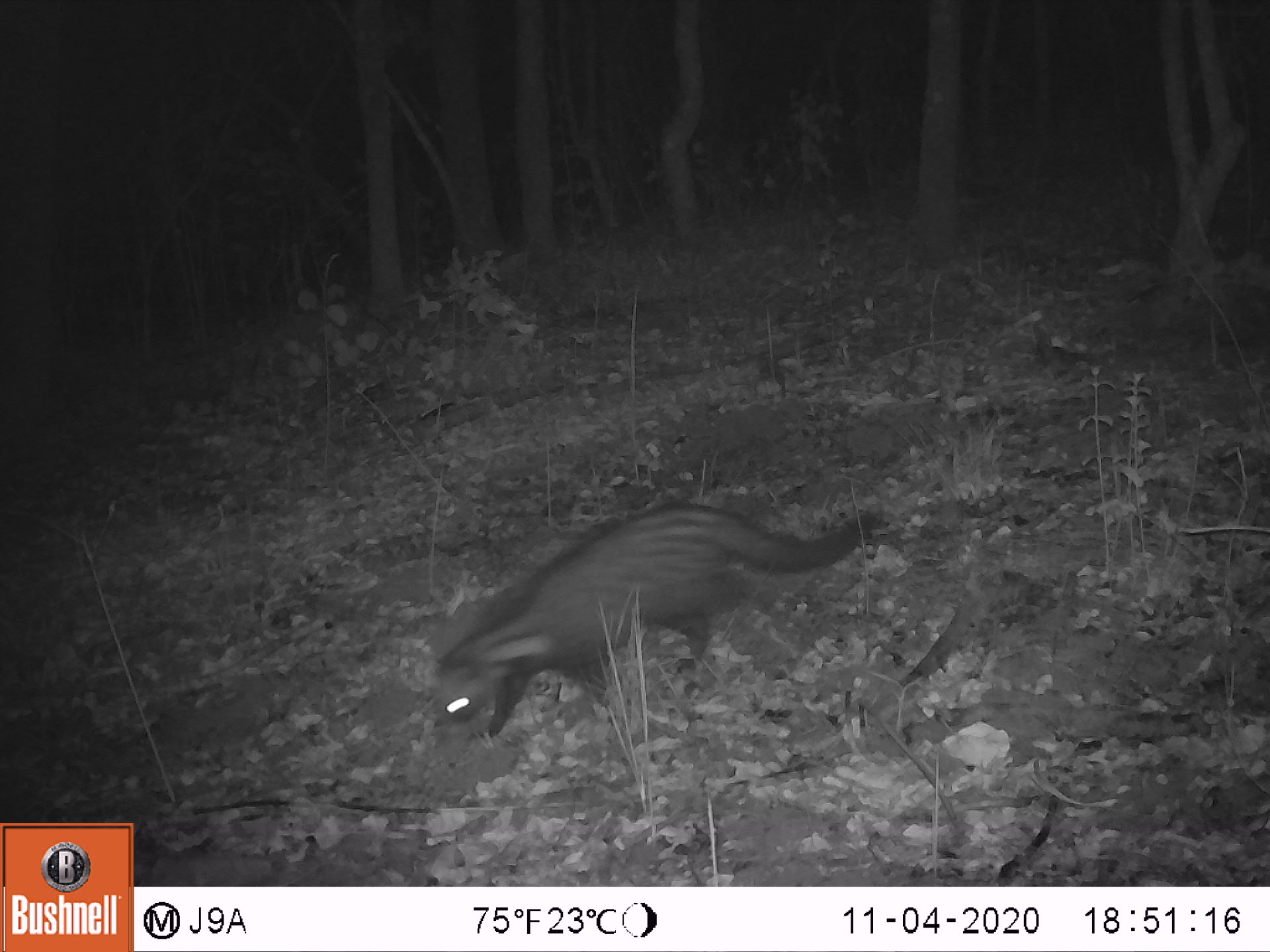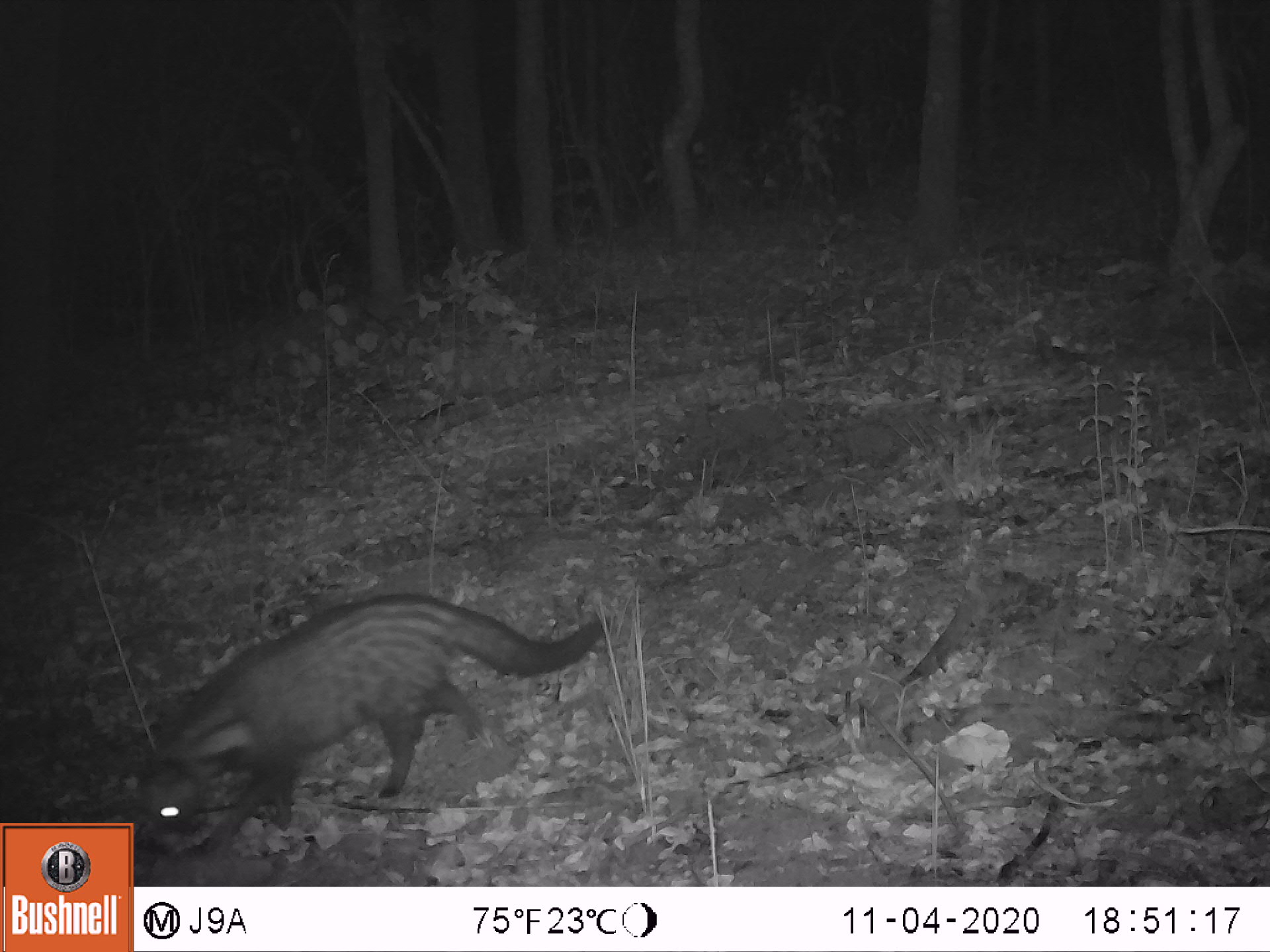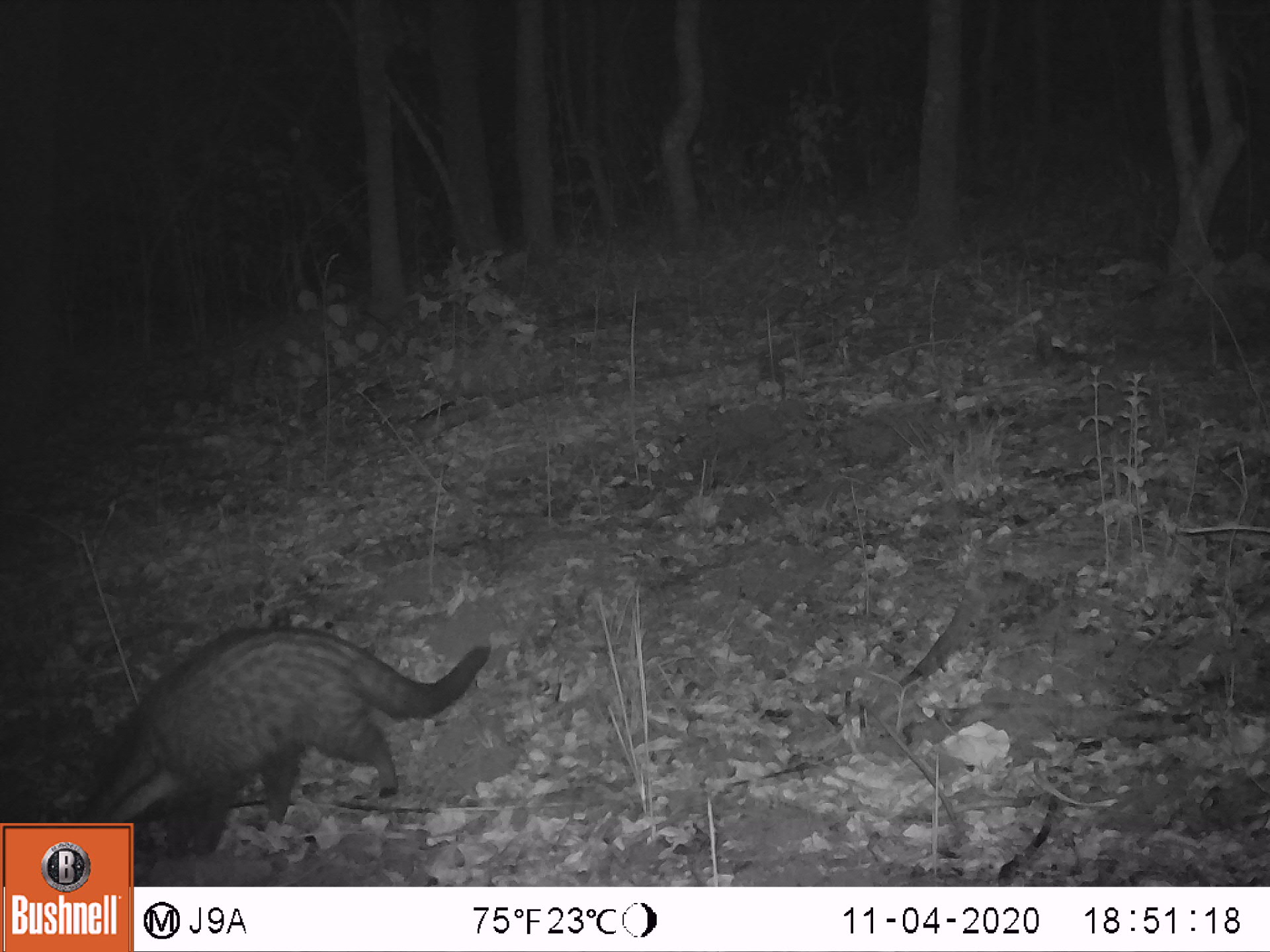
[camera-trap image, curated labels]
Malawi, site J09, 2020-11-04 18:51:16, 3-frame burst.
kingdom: Animalia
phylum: Chordata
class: Mammalia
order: Carnivora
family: Viverridae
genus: Civettictis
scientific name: Civettictis civetta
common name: african civet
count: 1